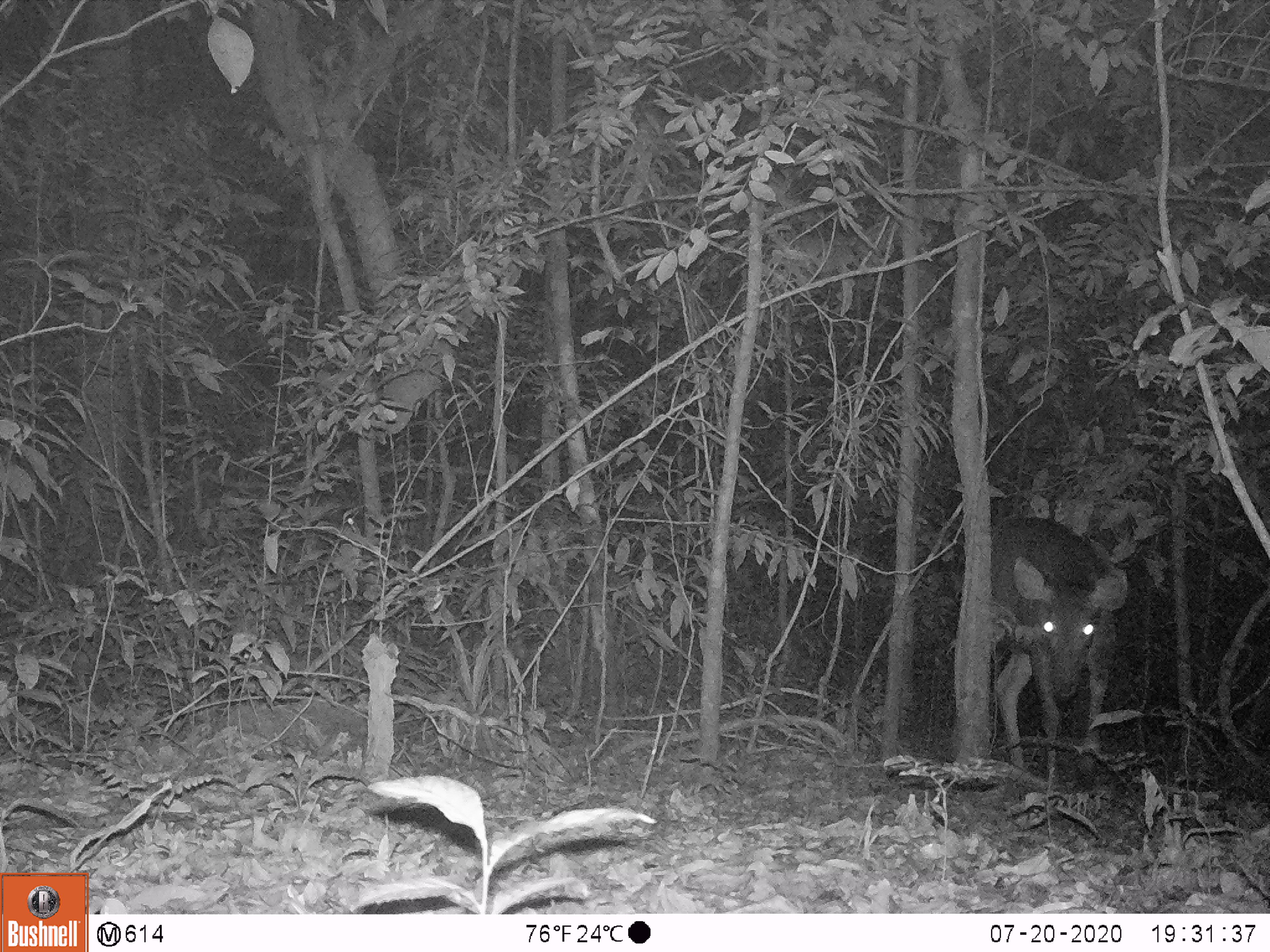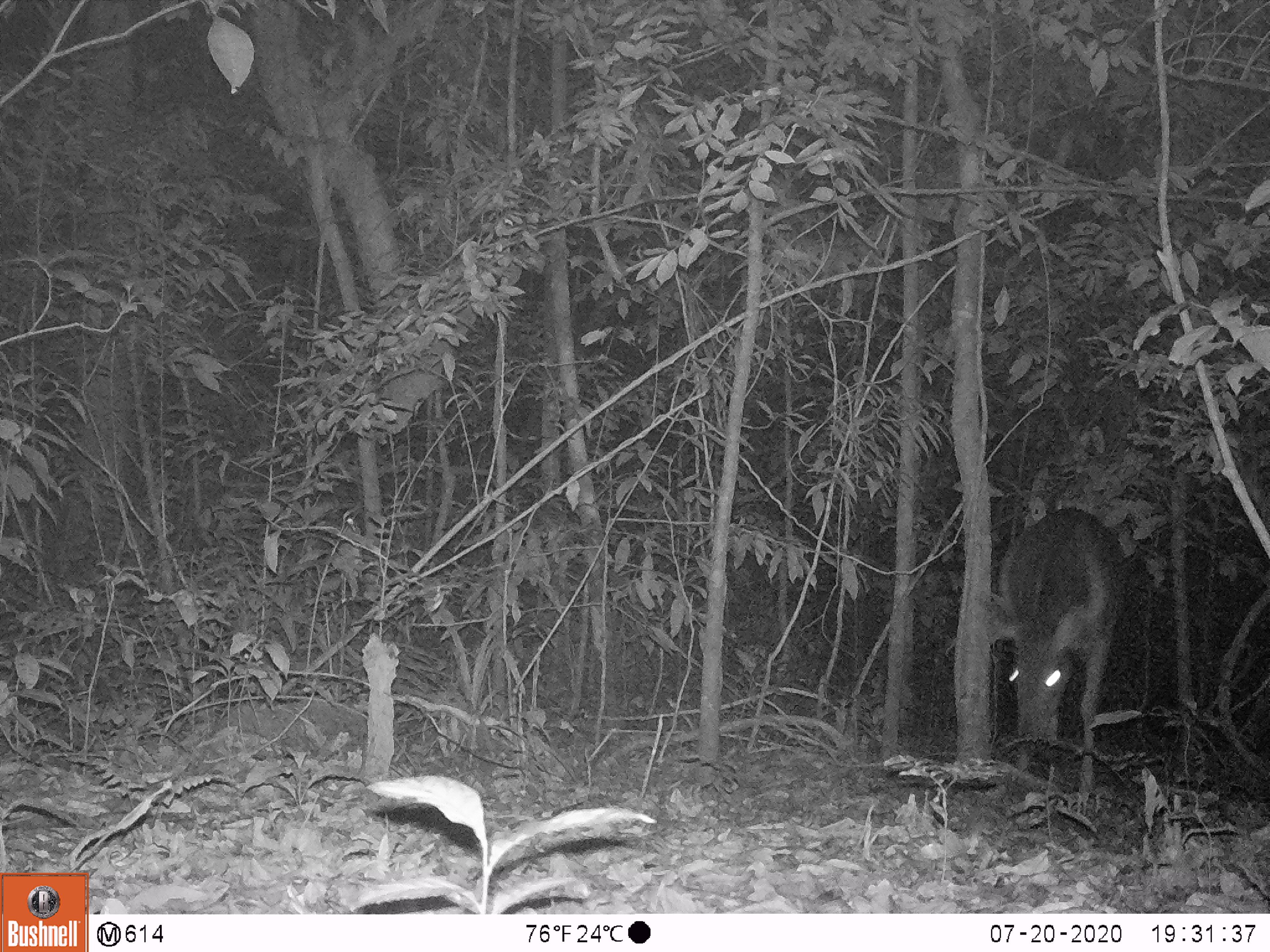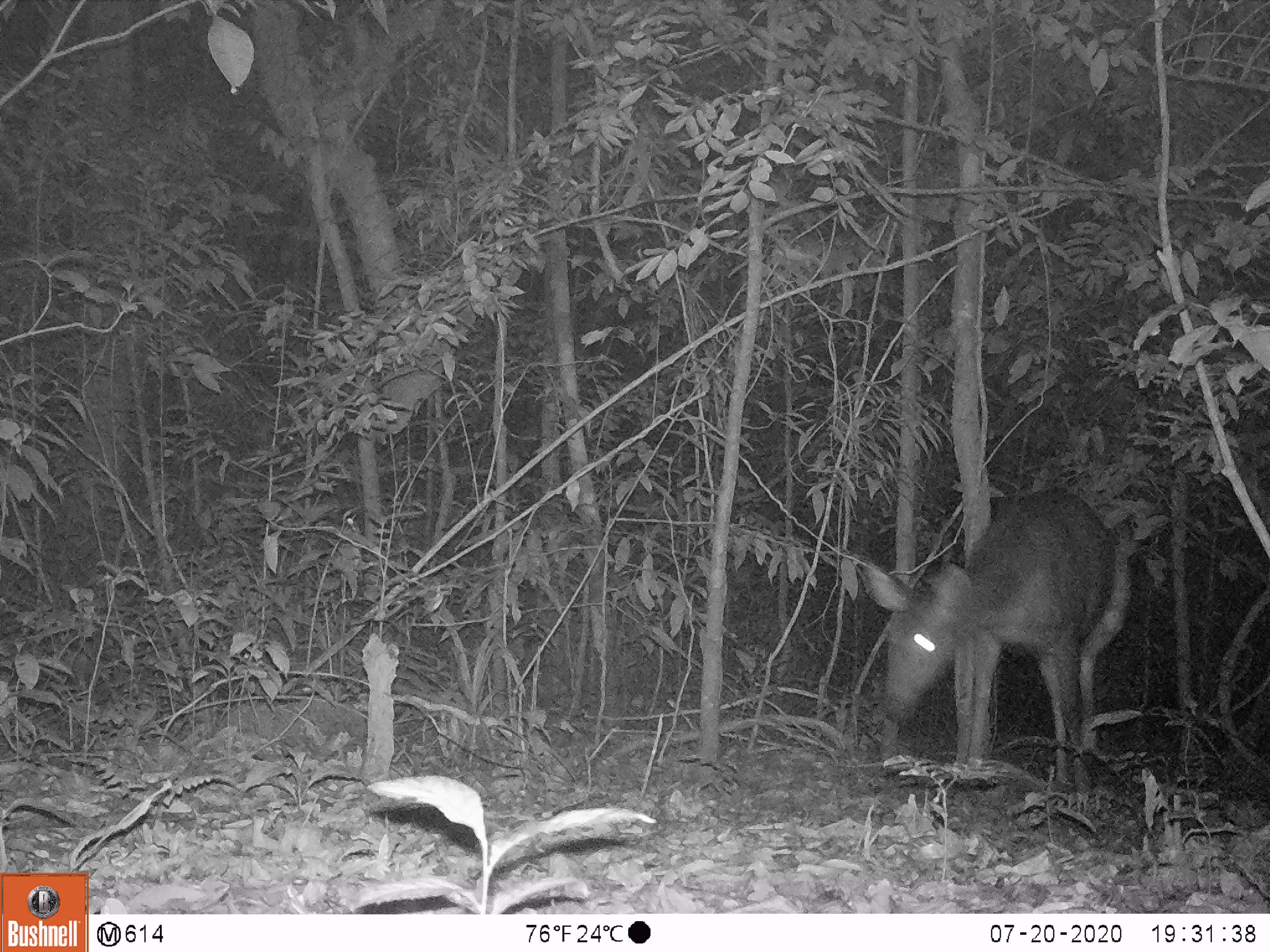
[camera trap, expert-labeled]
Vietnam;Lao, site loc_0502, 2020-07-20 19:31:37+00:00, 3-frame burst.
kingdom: Animalia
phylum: Chordata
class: Mammalia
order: Artiodactyla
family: Cervidae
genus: Rusa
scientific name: Rusa unicolor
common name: sambar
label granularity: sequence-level